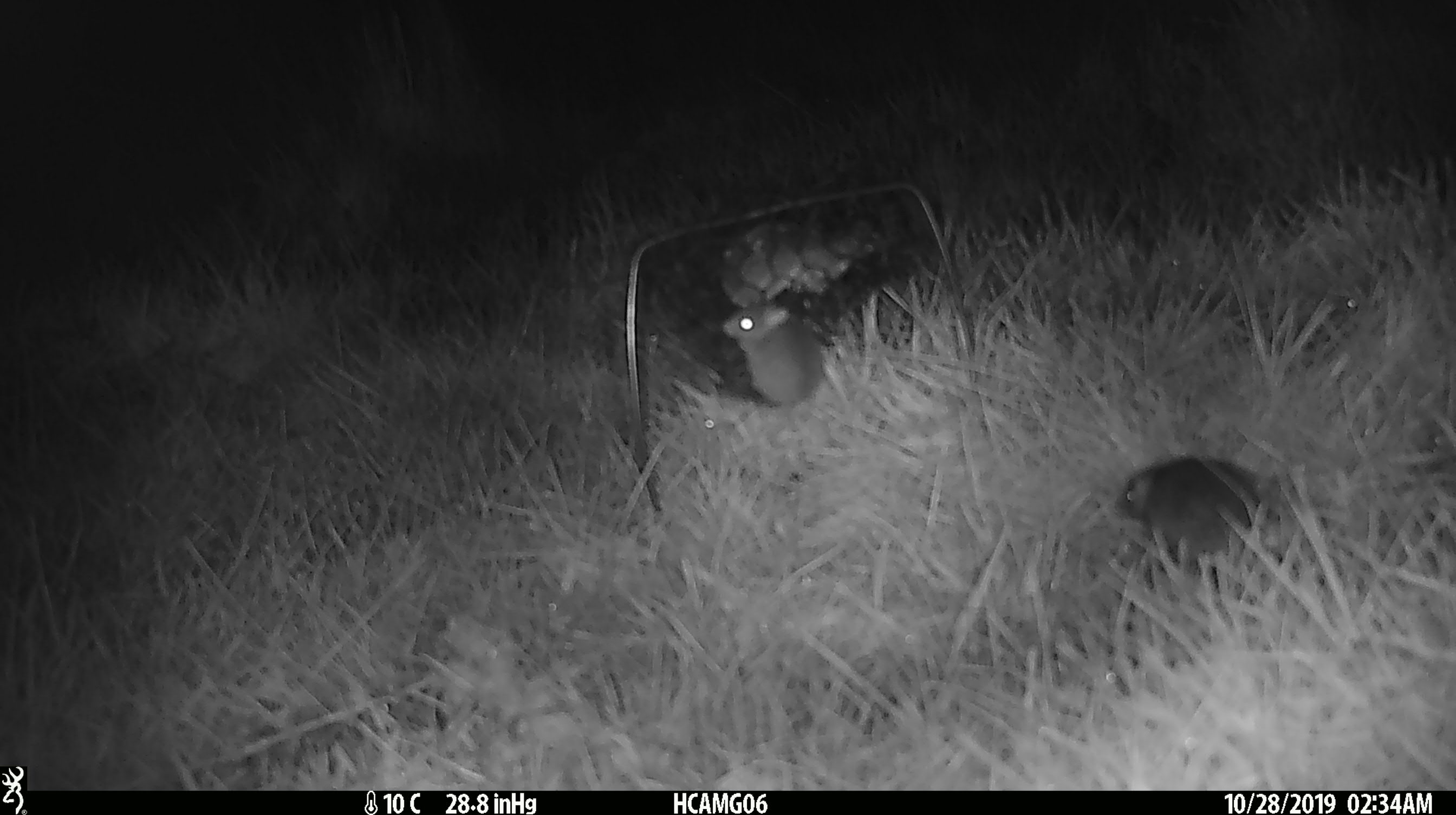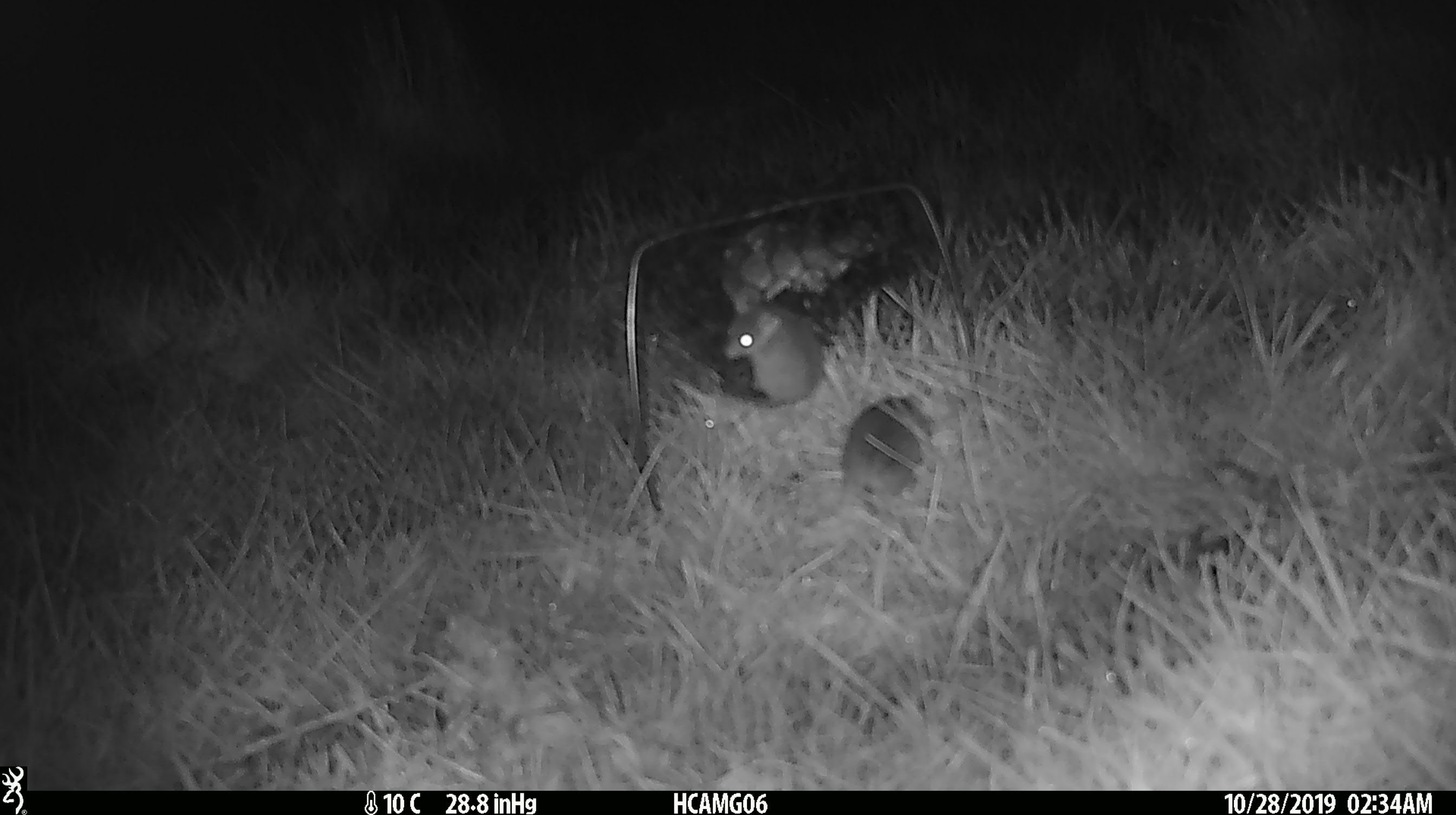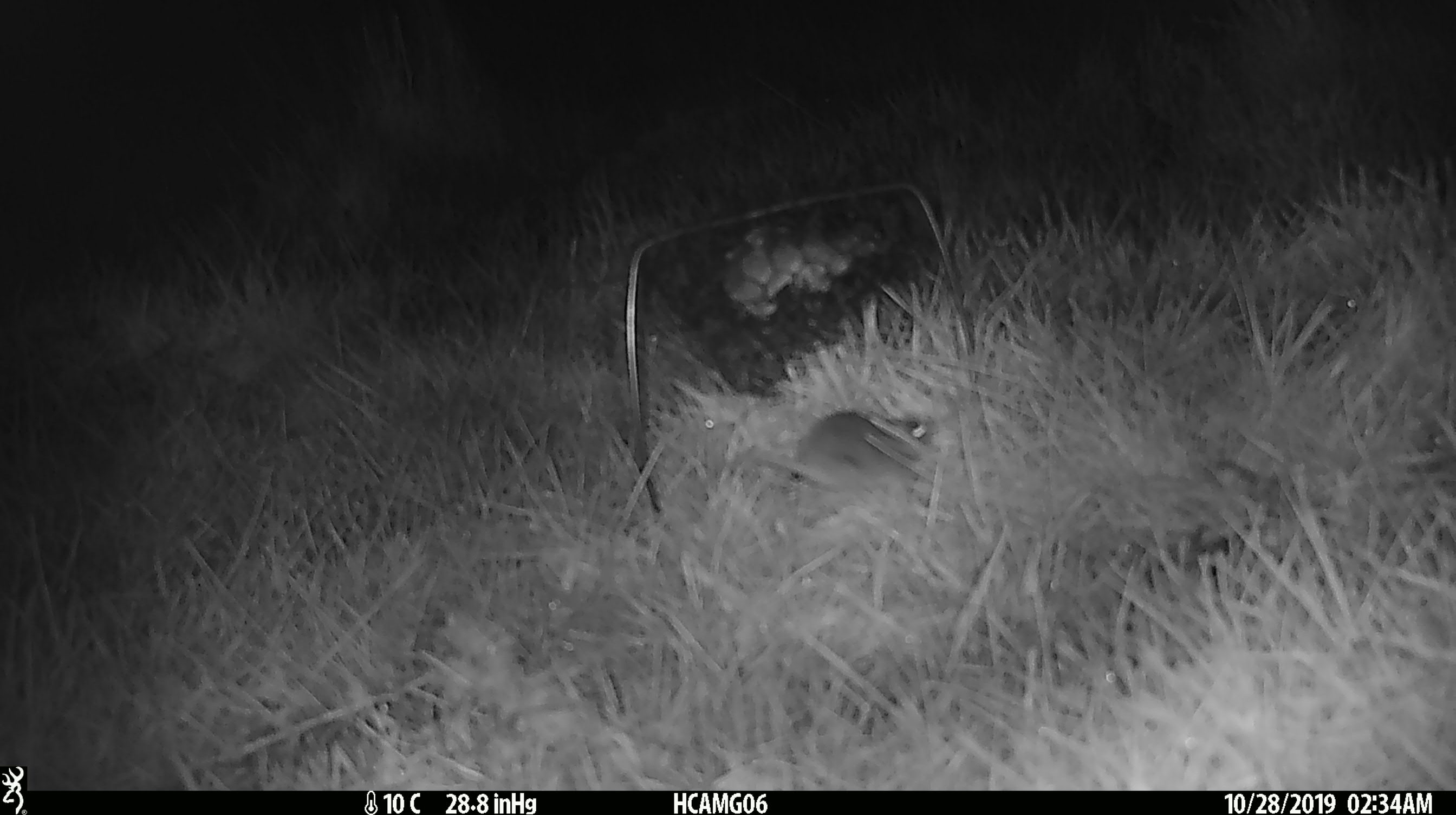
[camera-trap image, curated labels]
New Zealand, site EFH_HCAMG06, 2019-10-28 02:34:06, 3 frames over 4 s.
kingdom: Animalia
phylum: Chordata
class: Mammalia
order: Rodentia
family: Muridae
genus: Mus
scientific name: Mus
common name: mouse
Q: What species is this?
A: Mouse (Mus).